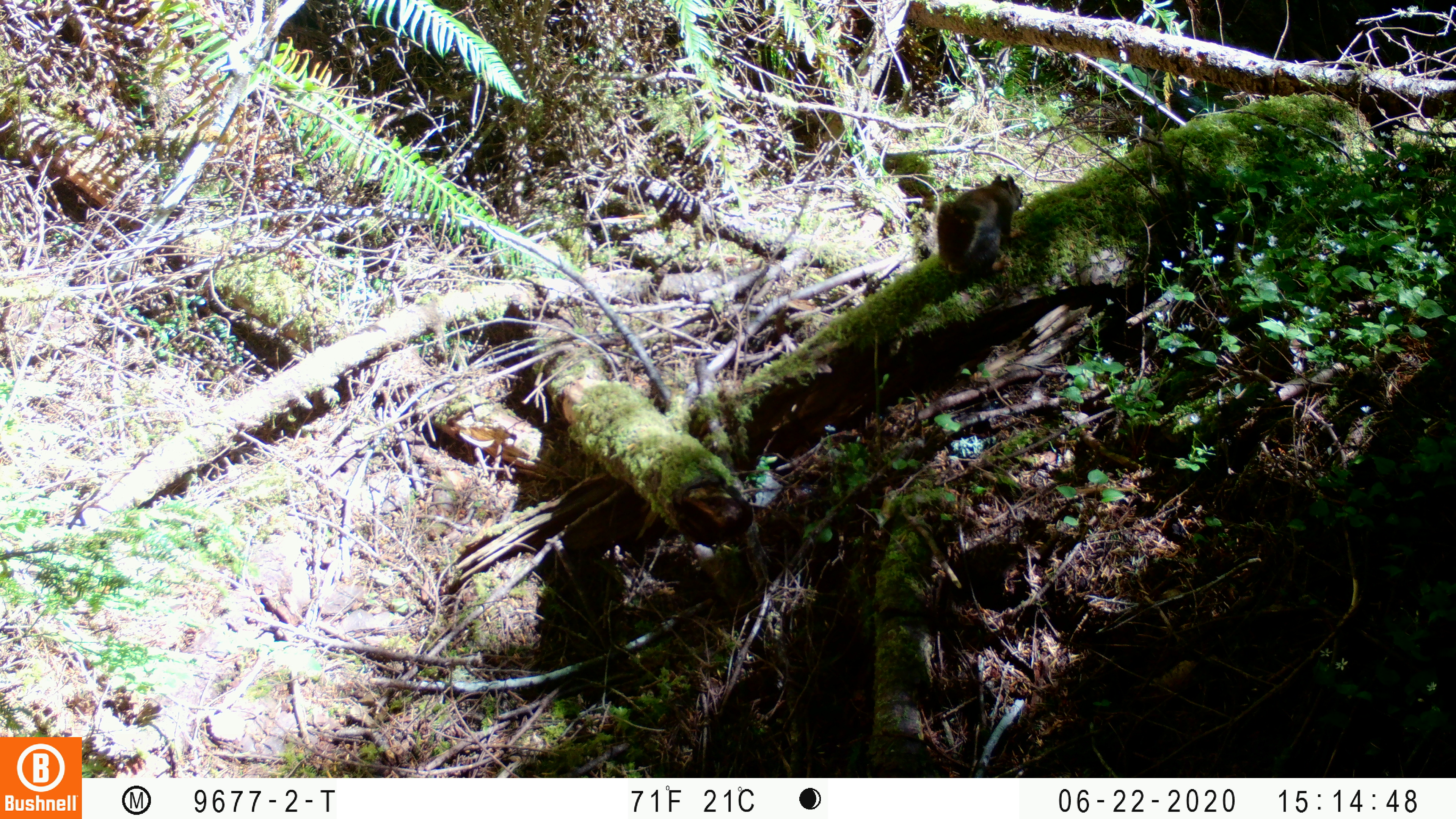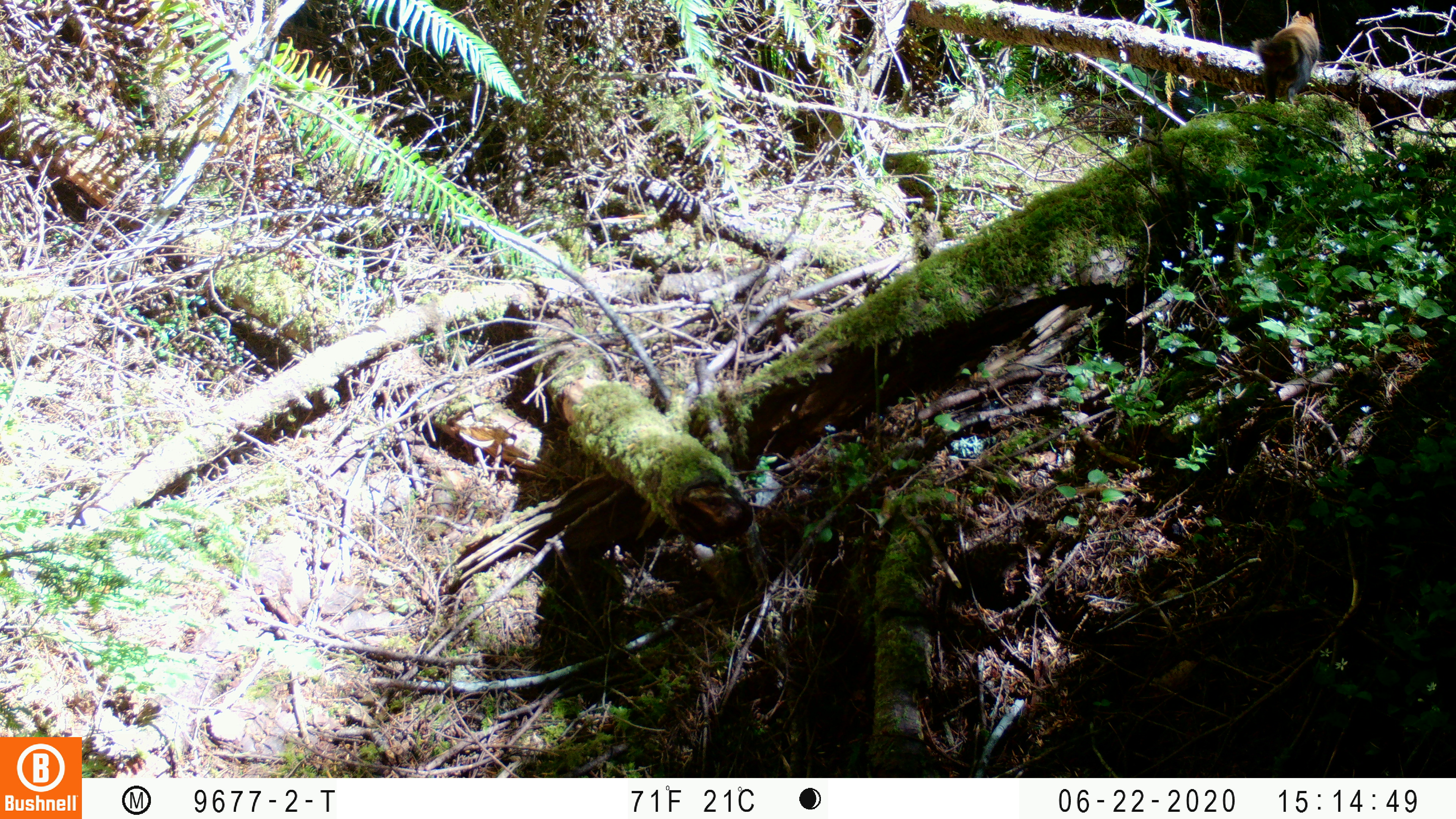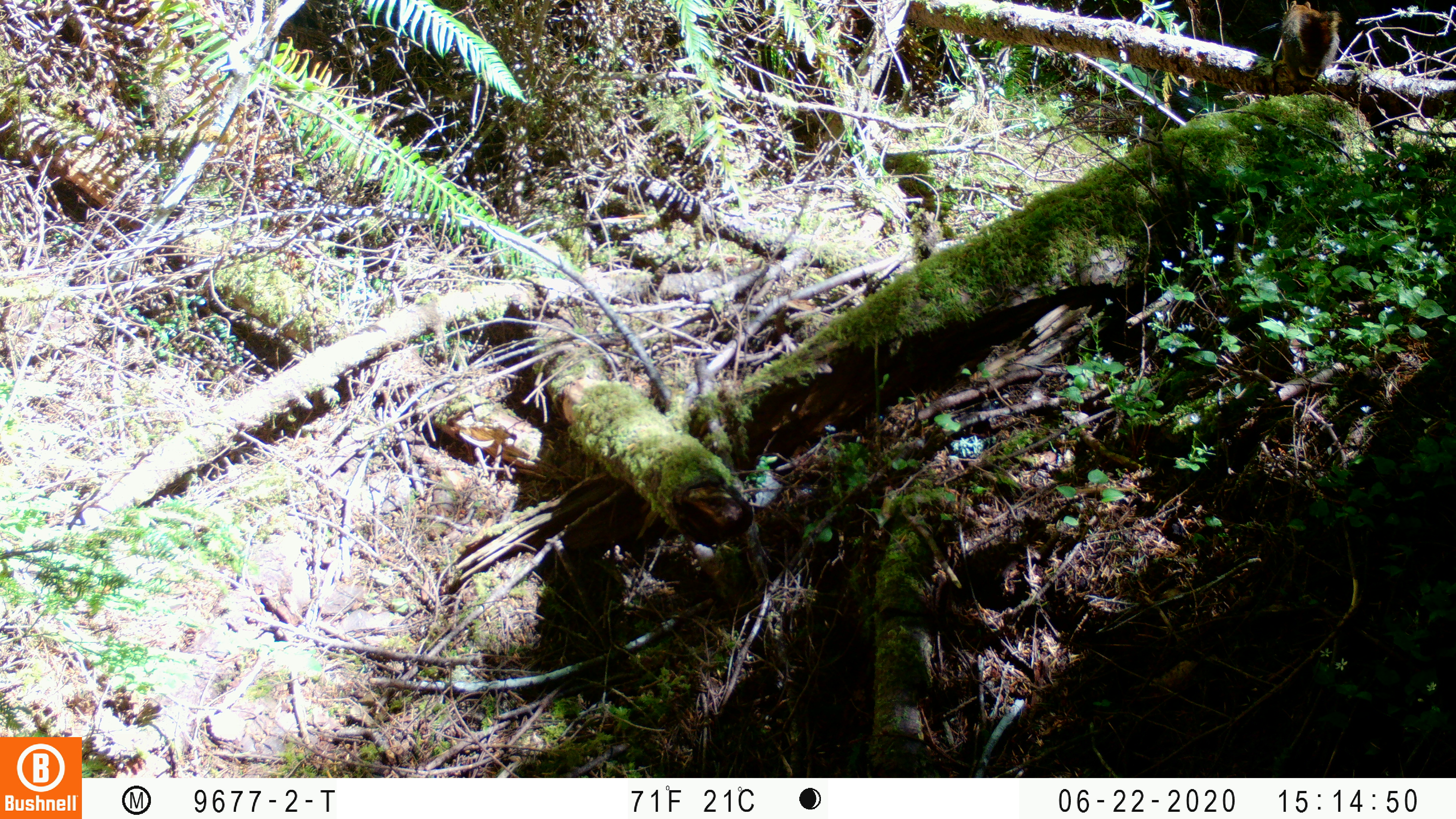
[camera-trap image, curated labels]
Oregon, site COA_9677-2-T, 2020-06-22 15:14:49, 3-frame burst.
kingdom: Animalia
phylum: Chordata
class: Mammalia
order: Rodentia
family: Sciuridae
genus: Tamiasciurus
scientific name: Tamiasciurus douglasii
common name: douglas squirrel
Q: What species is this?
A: Douglas squirrel (Tamiasciurus douglasii).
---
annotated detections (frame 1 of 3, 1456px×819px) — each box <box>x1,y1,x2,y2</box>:
douglas squirrel: <box>929,167,1029,287</box>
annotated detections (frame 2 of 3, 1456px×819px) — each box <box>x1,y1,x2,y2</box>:
douglas squirrel: <box>1246,9,1328,108</box>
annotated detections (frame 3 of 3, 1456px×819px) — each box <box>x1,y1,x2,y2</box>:
douglas squirrel: <box>1271,0,1347,84</box>